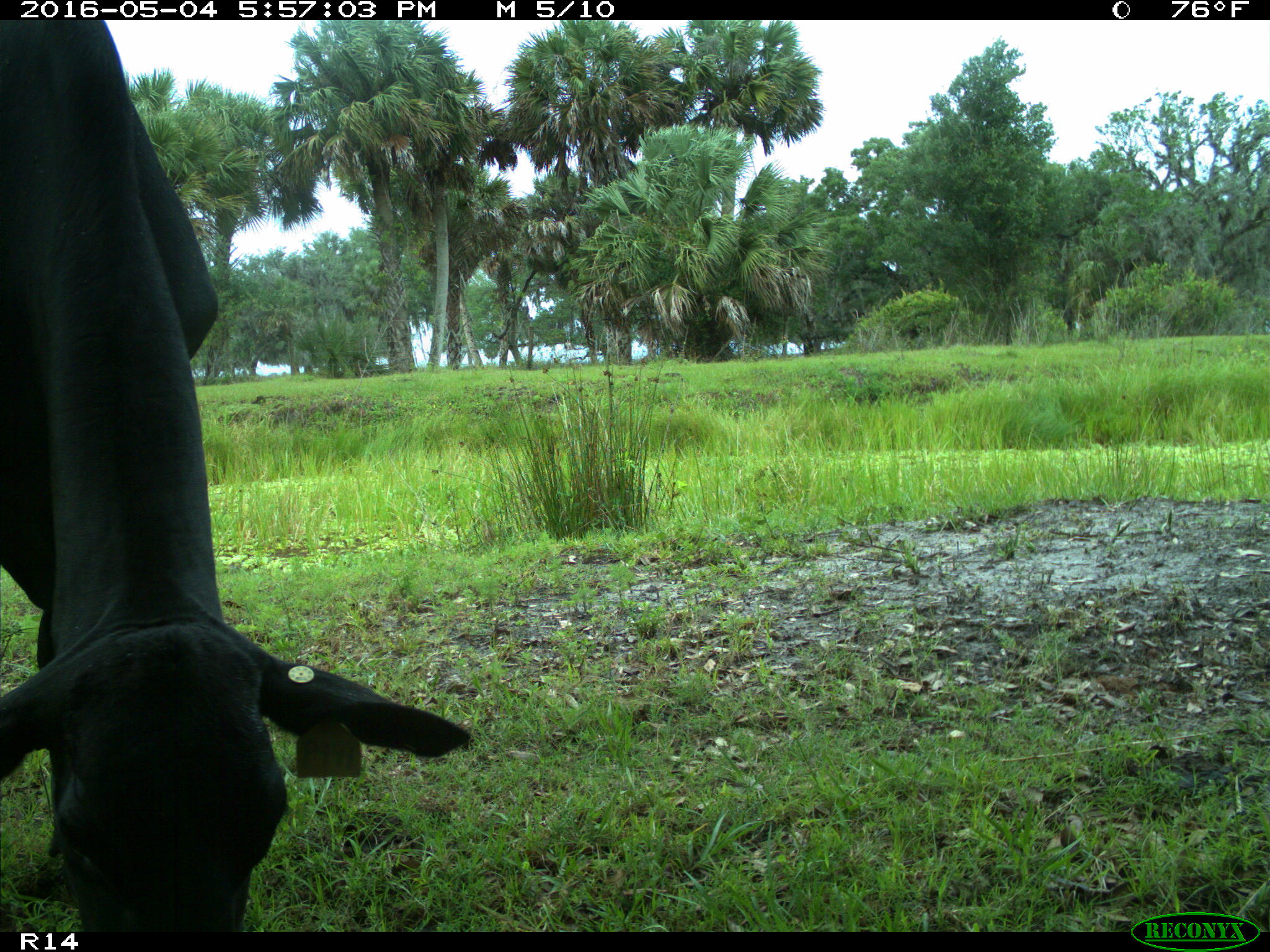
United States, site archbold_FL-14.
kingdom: Animalia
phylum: Chordata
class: Mammalia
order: Artiodactyla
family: Bovidae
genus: Bos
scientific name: Bos taurus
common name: domestic cow